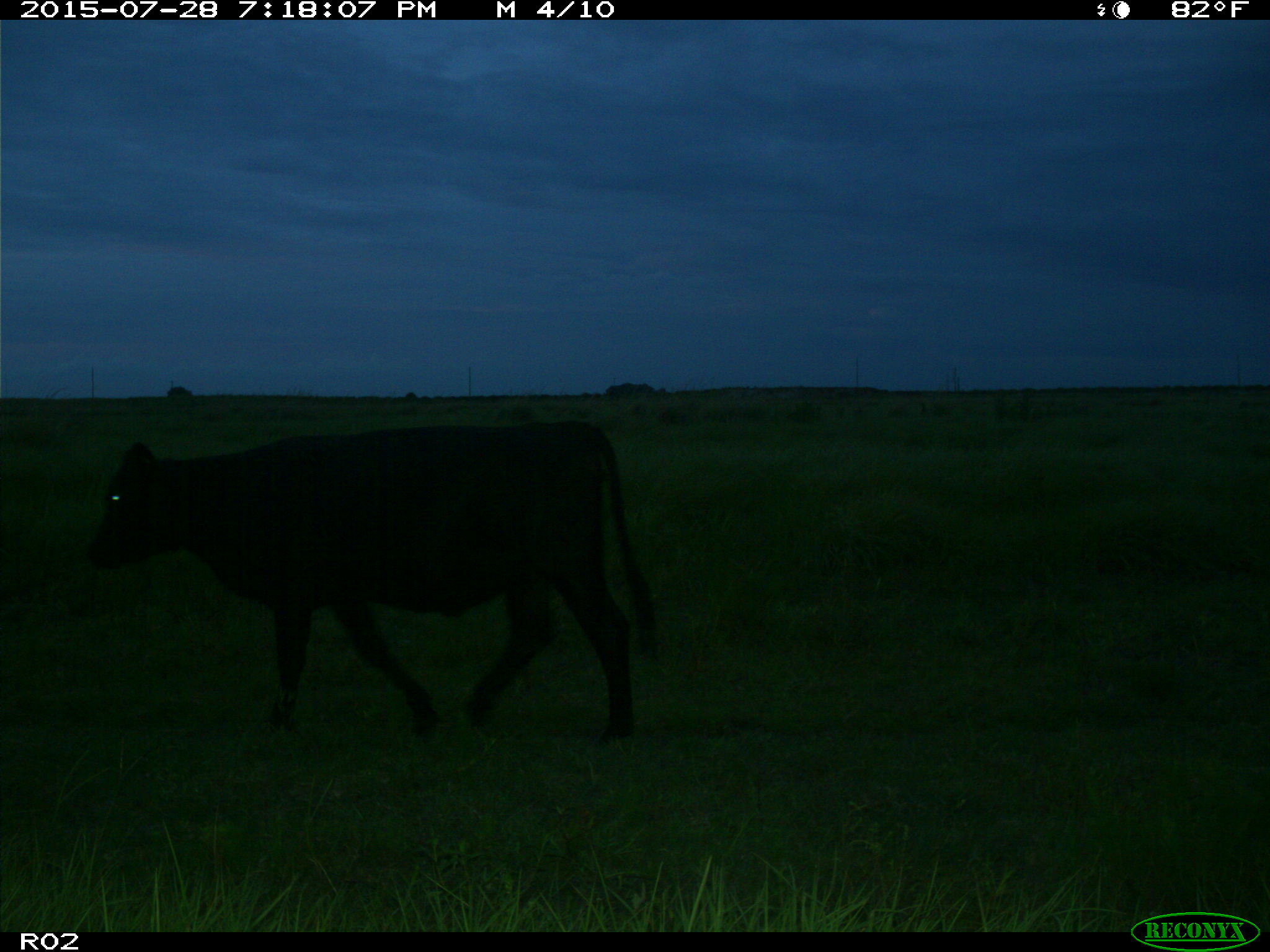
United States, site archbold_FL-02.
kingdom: Animalia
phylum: Chordata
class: Mammalia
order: Artiodactyla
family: Bovidae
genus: Bos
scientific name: Bos taurus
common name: domestic cow